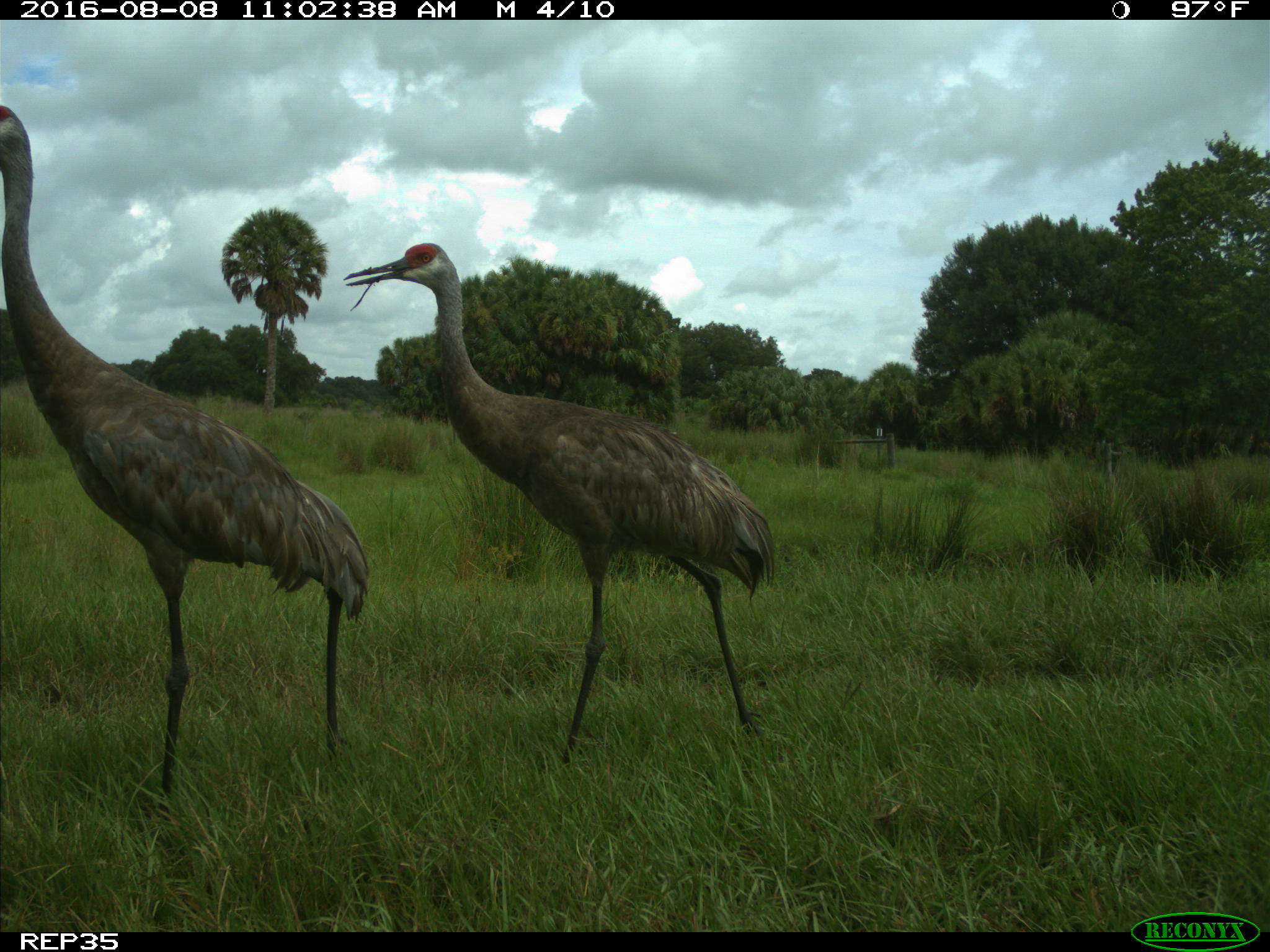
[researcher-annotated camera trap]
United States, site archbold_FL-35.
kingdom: Animalia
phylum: Chordata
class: Aves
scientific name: Aves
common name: birds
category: unidentified bird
Unidentified bird (birds) (Aves).